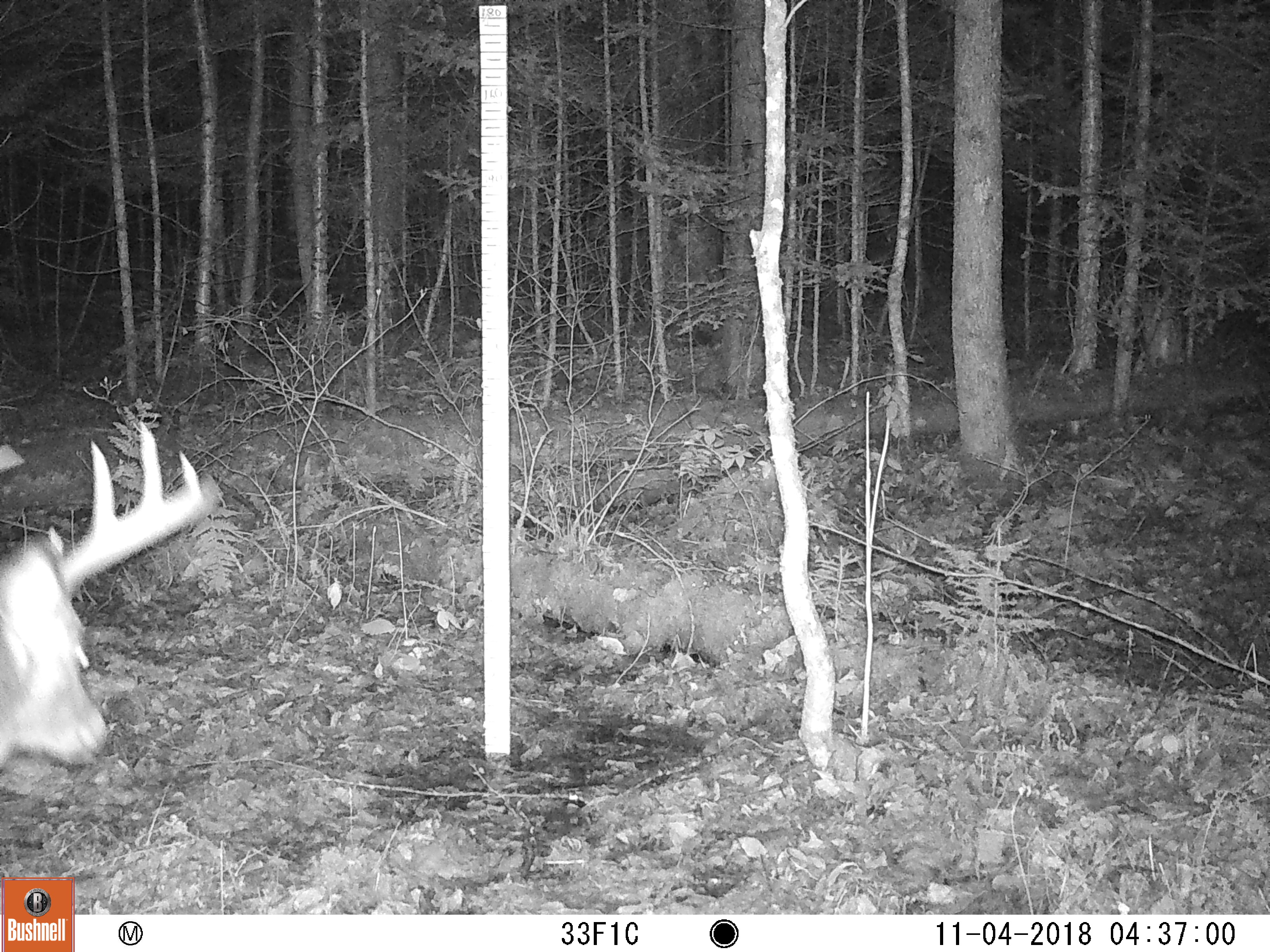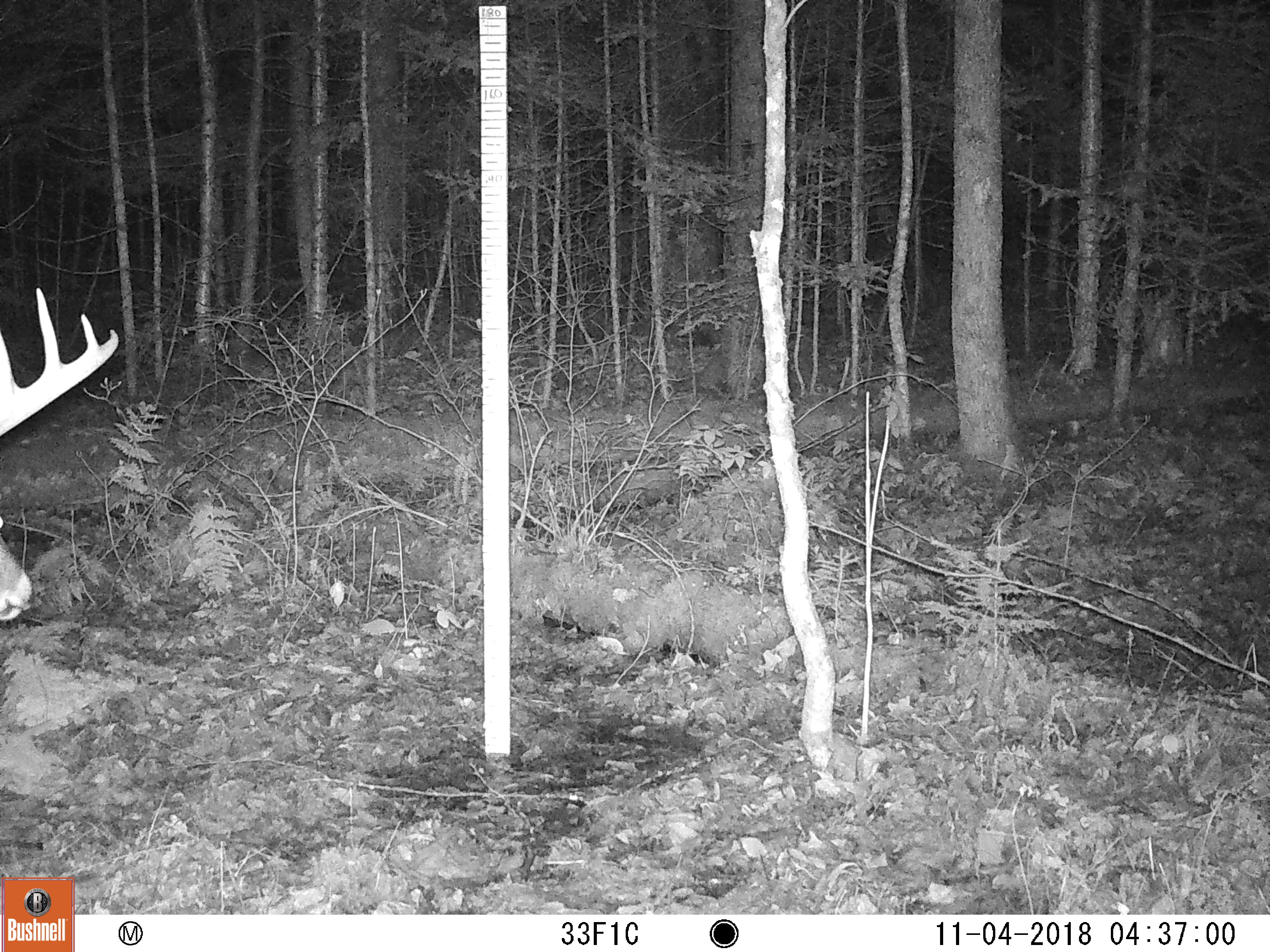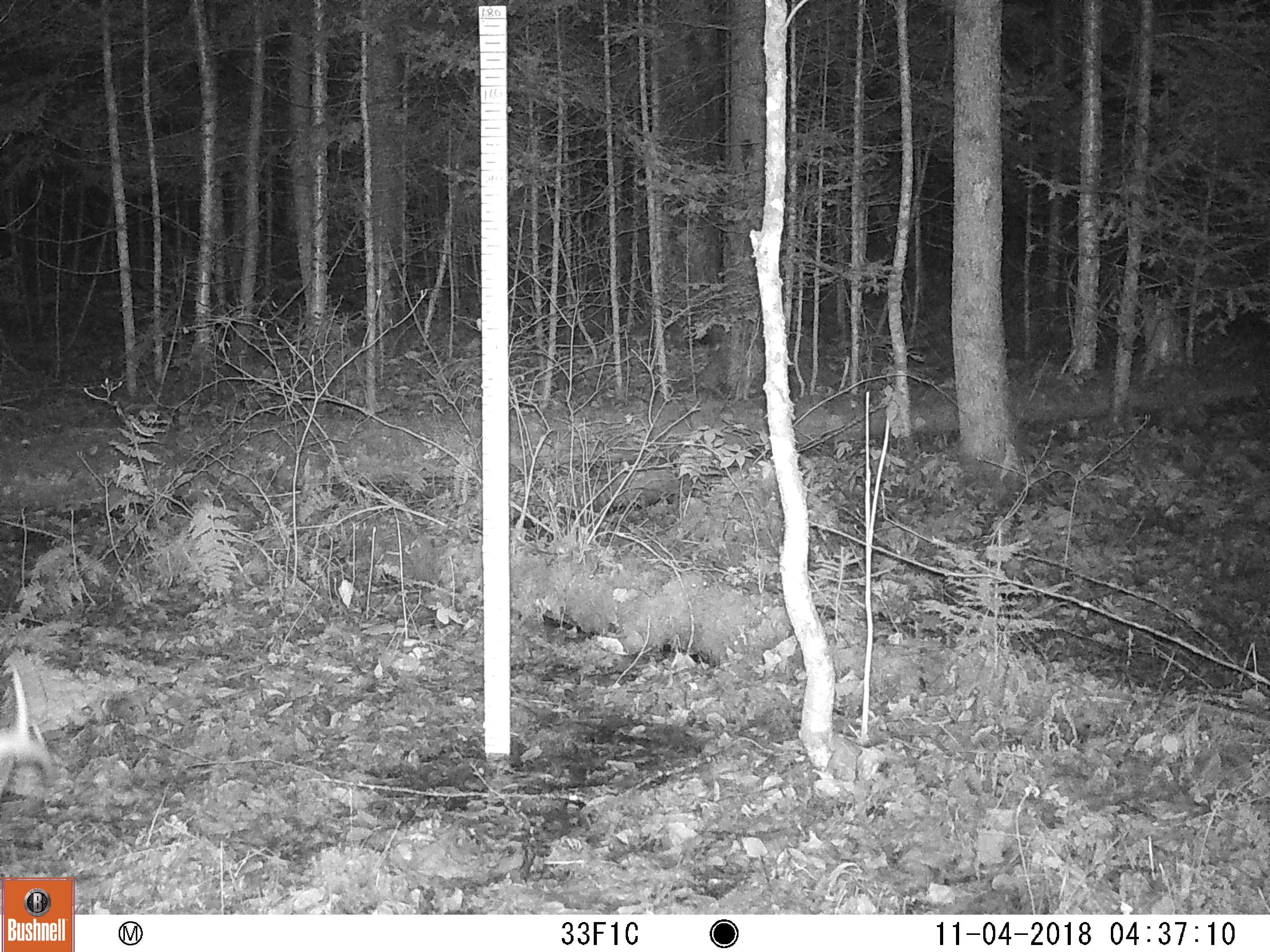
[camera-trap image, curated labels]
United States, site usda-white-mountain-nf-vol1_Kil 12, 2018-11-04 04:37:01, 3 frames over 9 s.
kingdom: Animalia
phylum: Chordata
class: Mammalia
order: Artiodactyla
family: Cervidae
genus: Odocoileus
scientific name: Odocoileus virginianus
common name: white-tailed deer